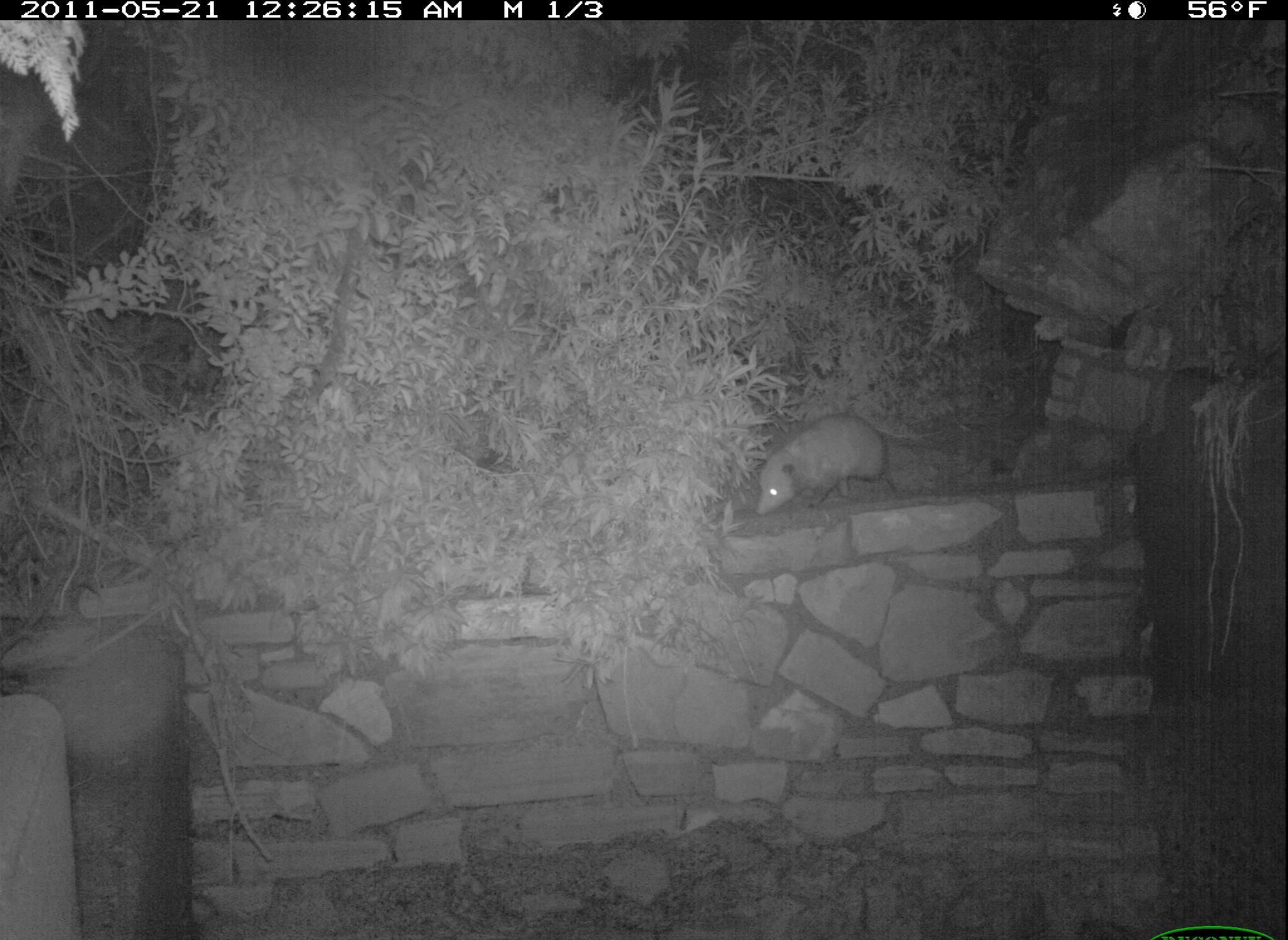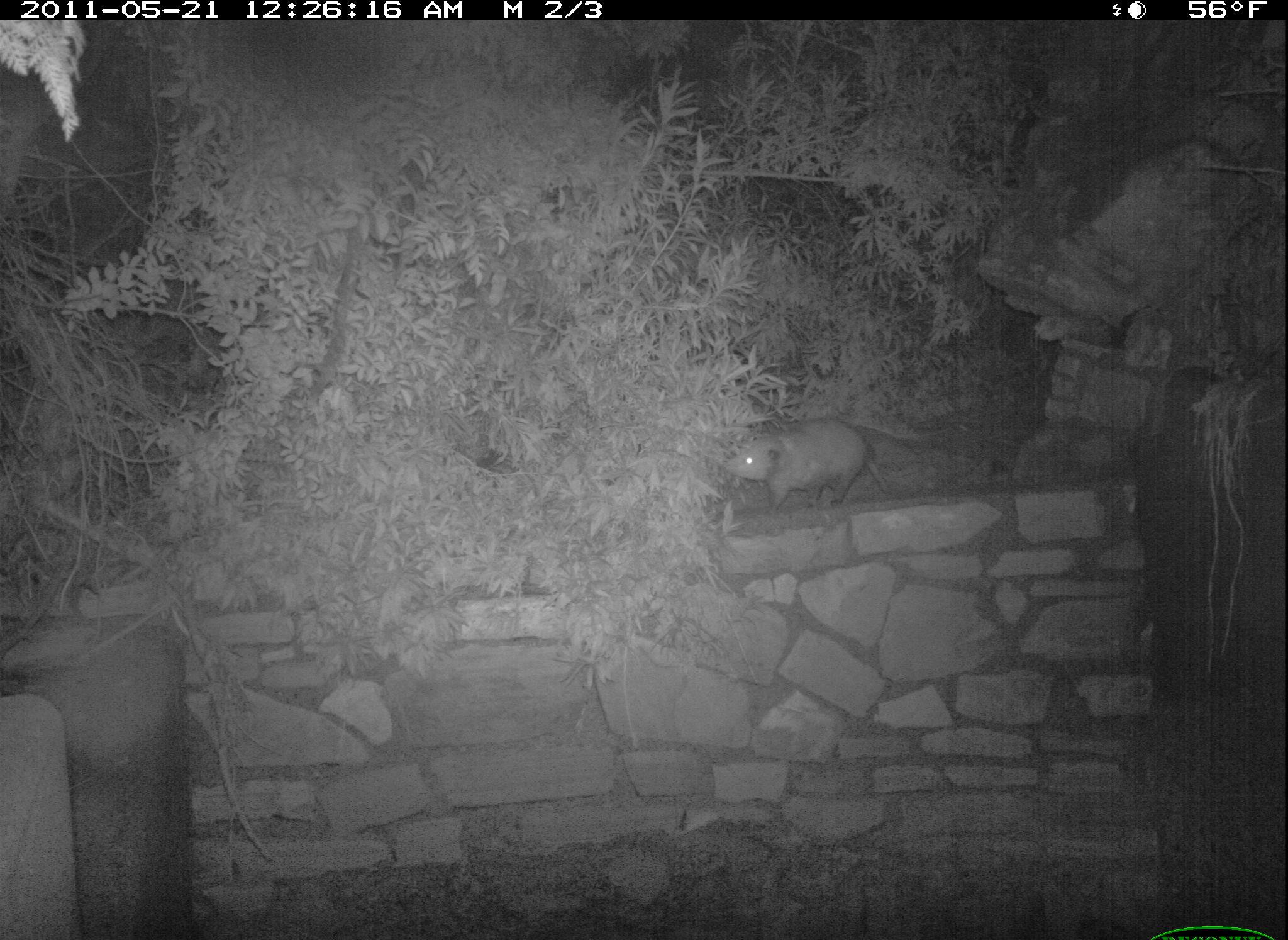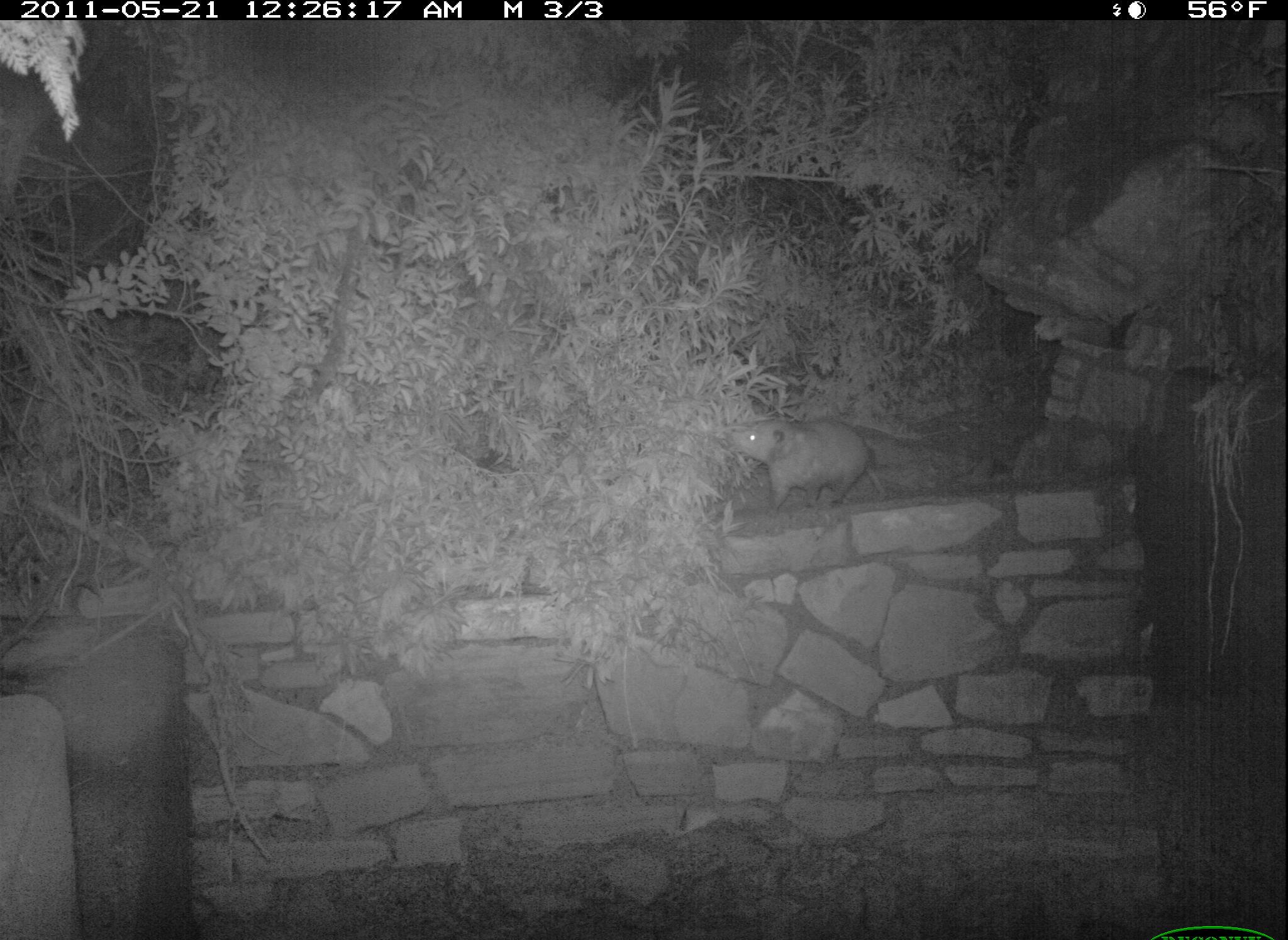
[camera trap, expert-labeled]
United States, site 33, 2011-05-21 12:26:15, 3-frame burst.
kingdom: Animalia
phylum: Chordata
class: Mammalia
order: Didelphimorphia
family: Didelphidae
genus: Didelphis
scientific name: Didelphis virginiana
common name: virginia opossum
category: opossum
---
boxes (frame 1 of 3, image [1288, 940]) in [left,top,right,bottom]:
opossum: [742,404,903,525]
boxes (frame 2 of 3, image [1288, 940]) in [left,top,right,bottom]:
opossum: [718,411,906,528]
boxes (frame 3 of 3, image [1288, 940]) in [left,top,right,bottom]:
opossum: [723,404,897,519]